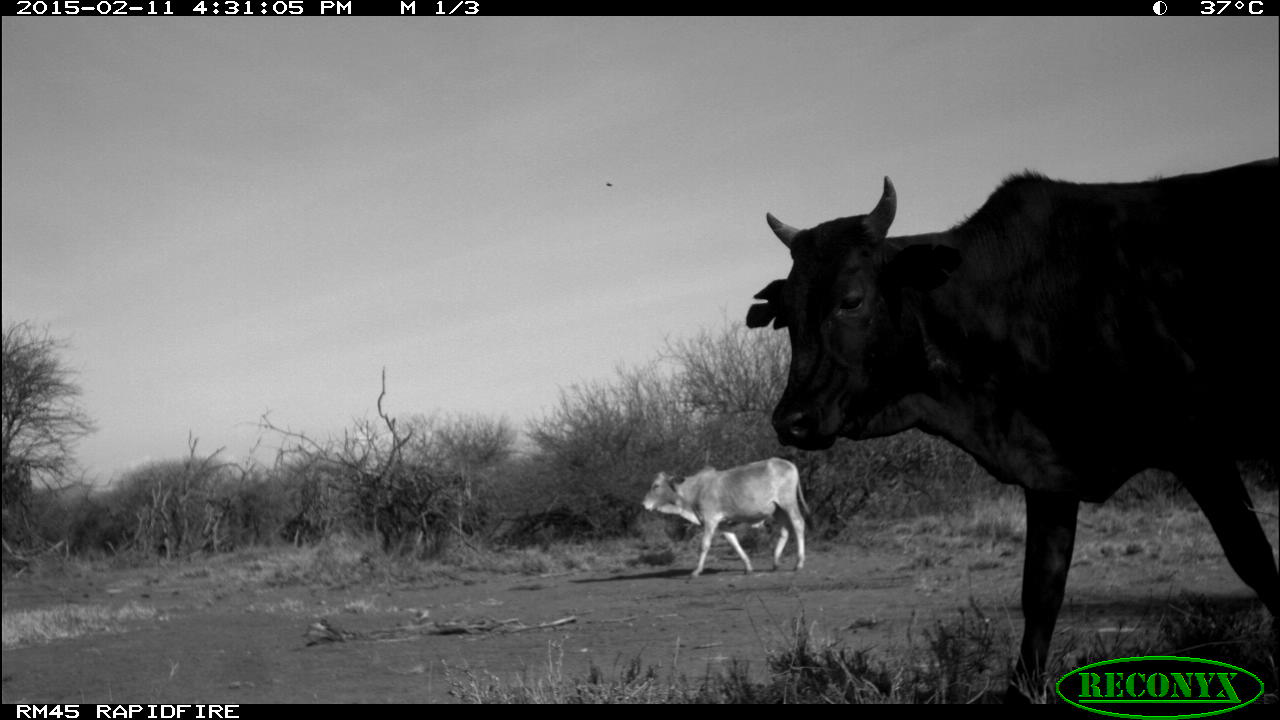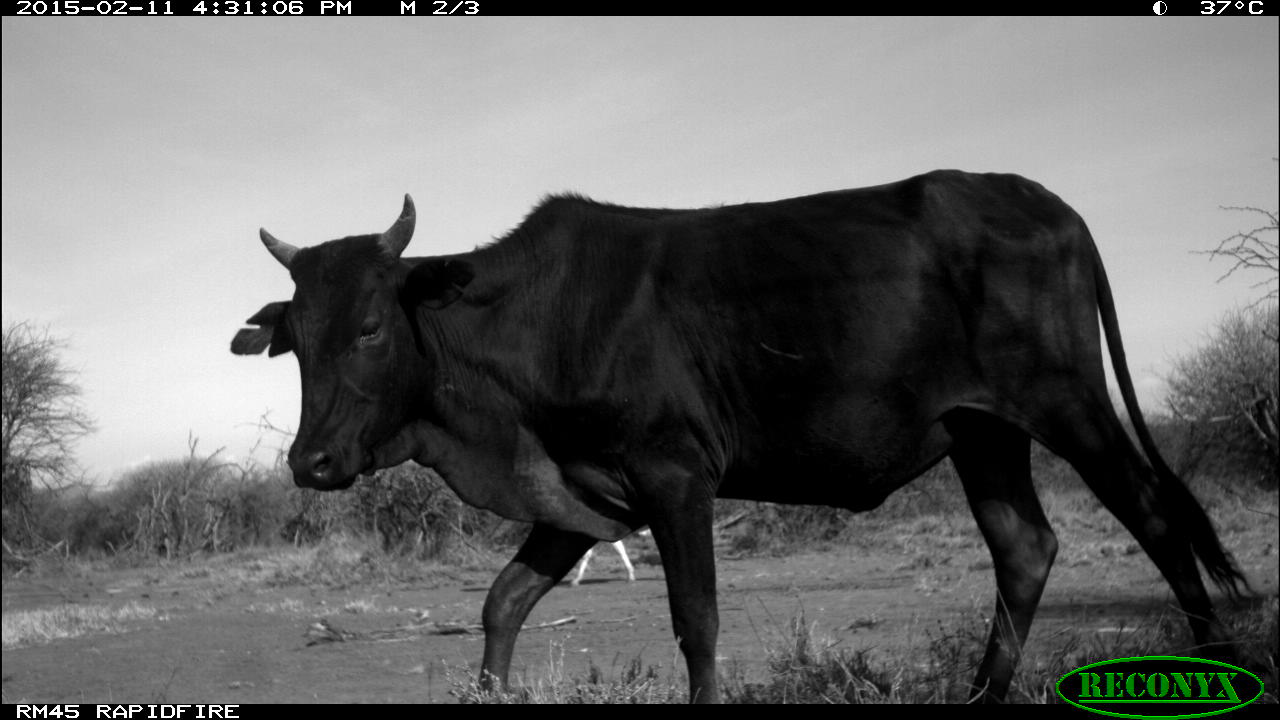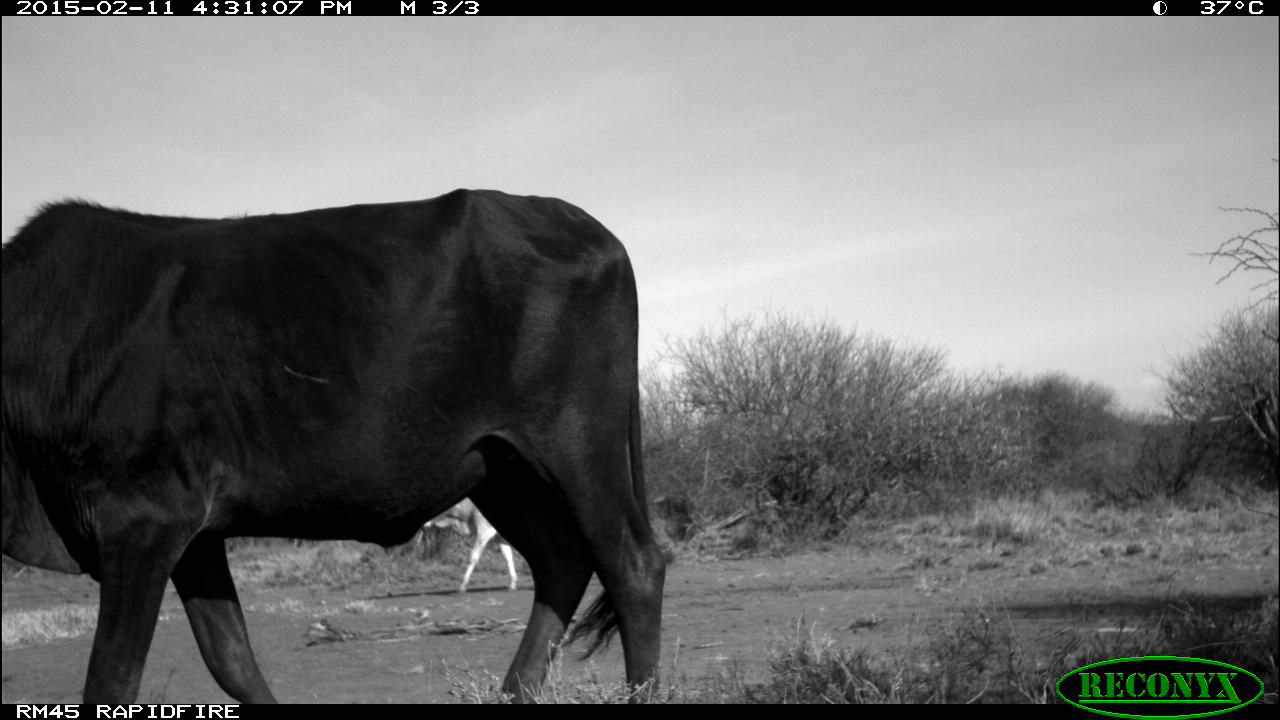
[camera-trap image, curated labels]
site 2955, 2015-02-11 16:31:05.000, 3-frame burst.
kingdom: Animalia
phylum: Chordata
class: Mammalia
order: Artiodactyla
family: Bovidae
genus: Bos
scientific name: Bos taurus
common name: domestic cattle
Bos taurus (domestic cattle), count 6.